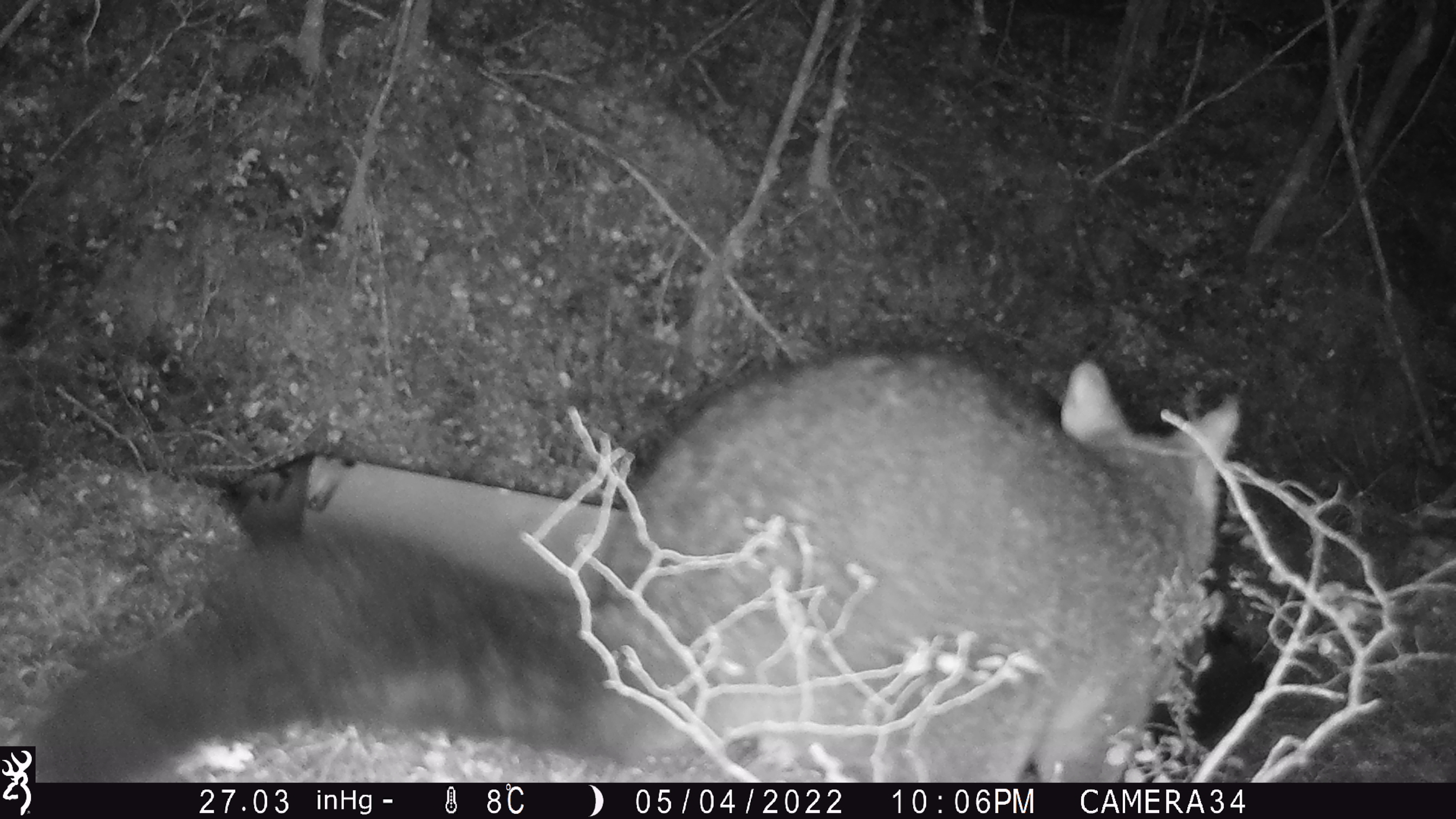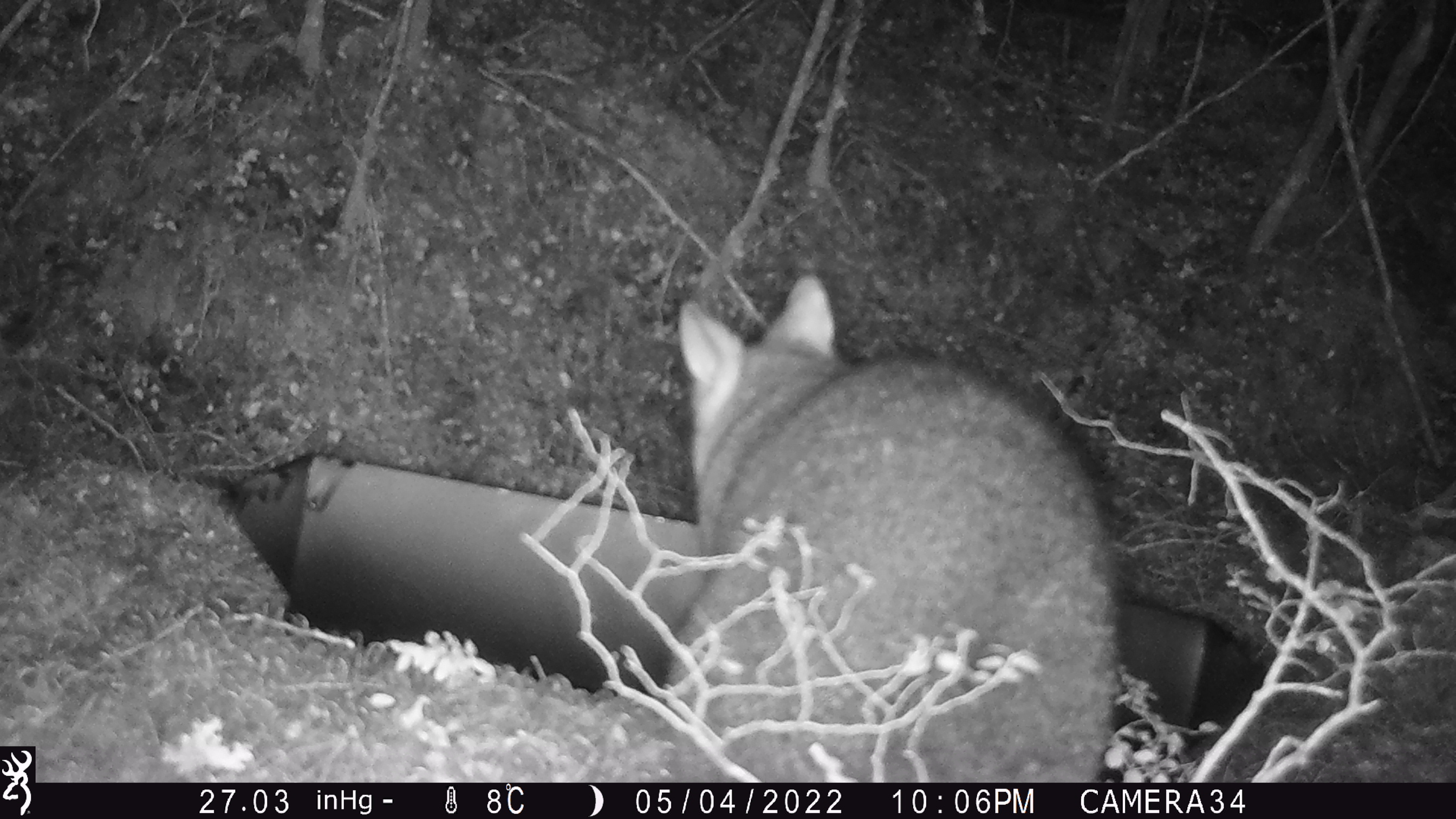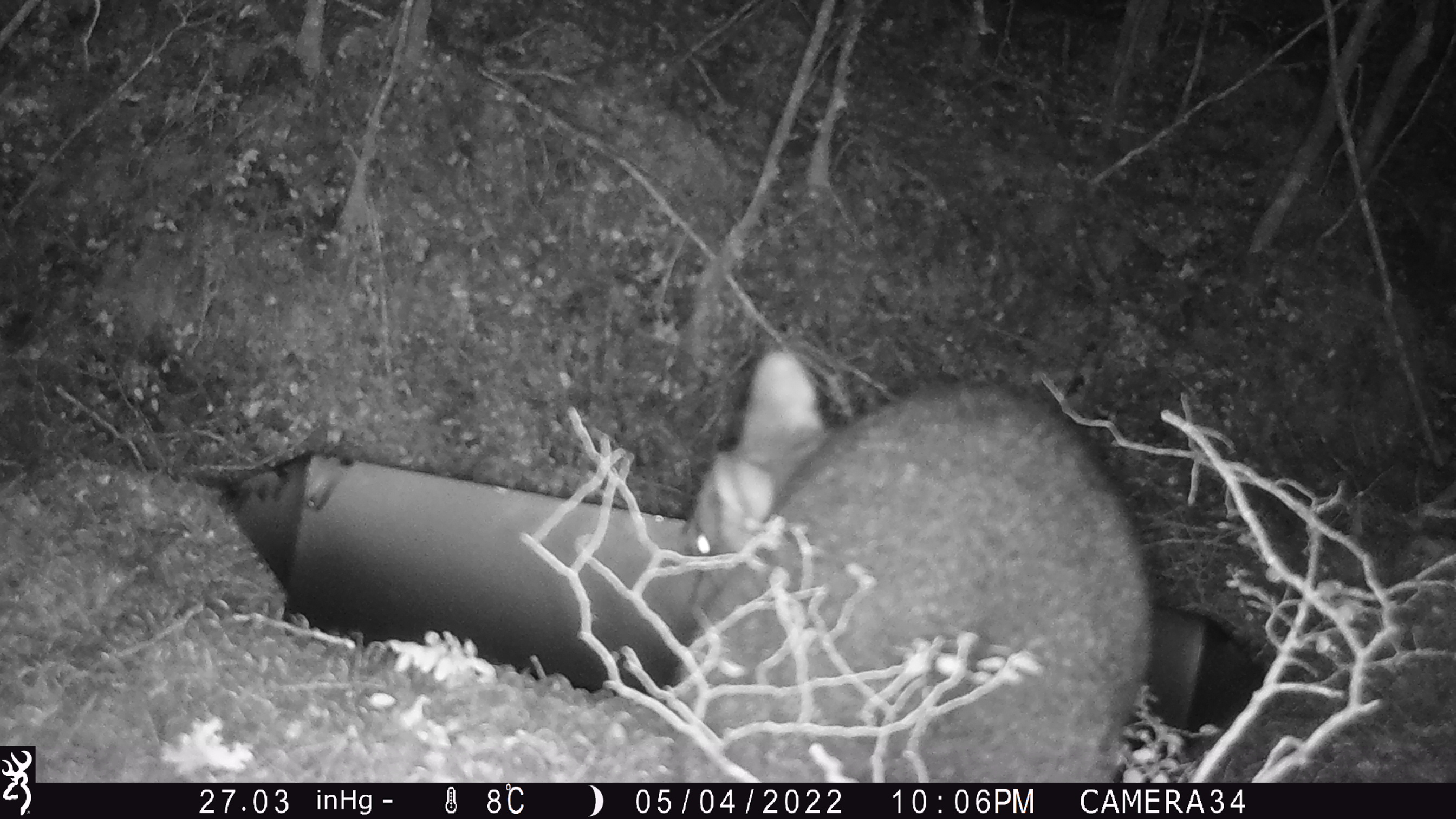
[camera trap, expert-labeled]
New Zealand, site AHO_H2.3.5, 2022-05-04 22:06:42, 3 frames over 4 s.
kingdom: Animalia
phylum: Chordata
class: Mammalia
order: Diprotodontia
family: Phalangeridae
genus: Trichosurus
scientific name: Trichosurus vulpecula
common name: common brushtail possum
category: possum